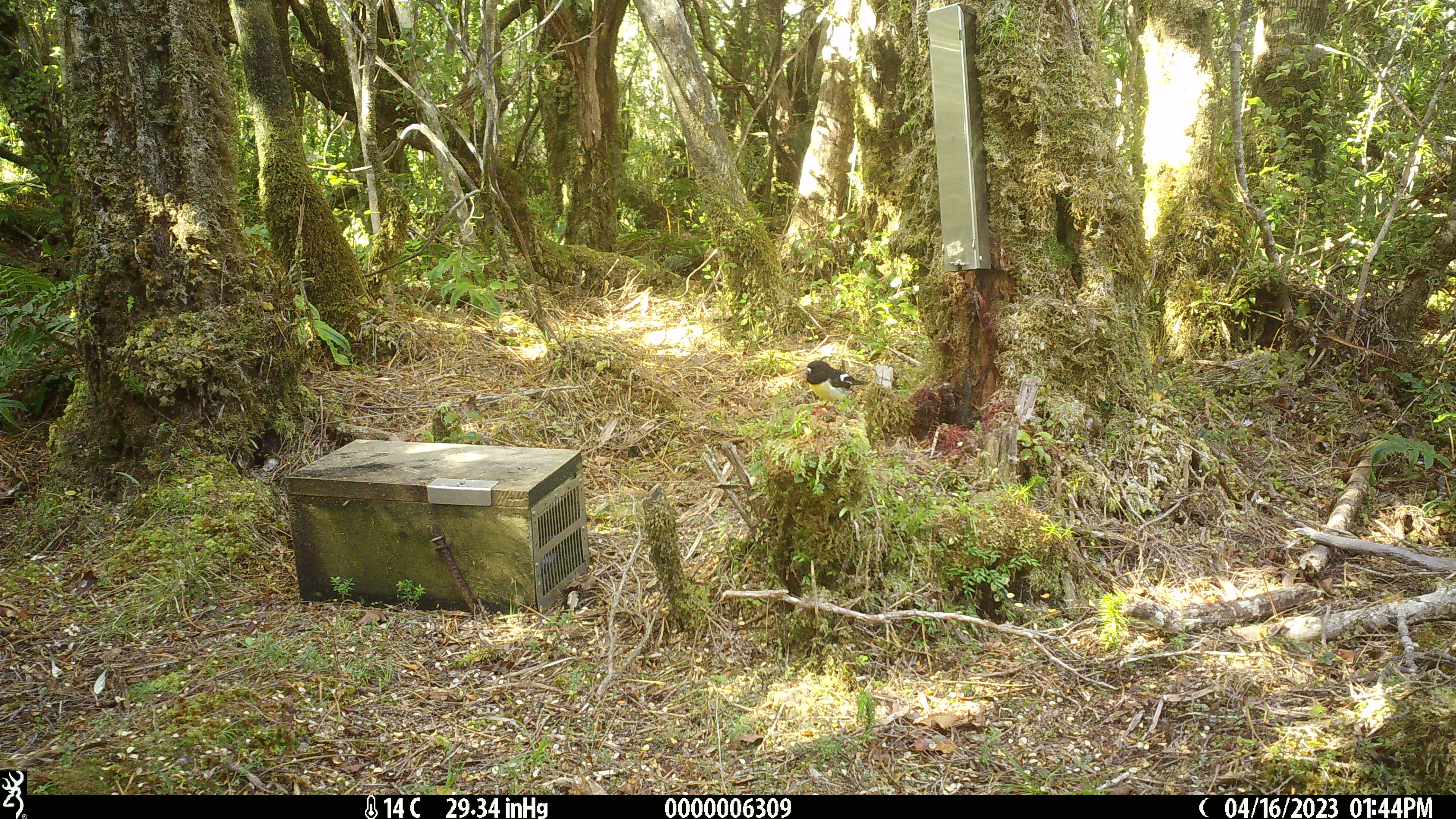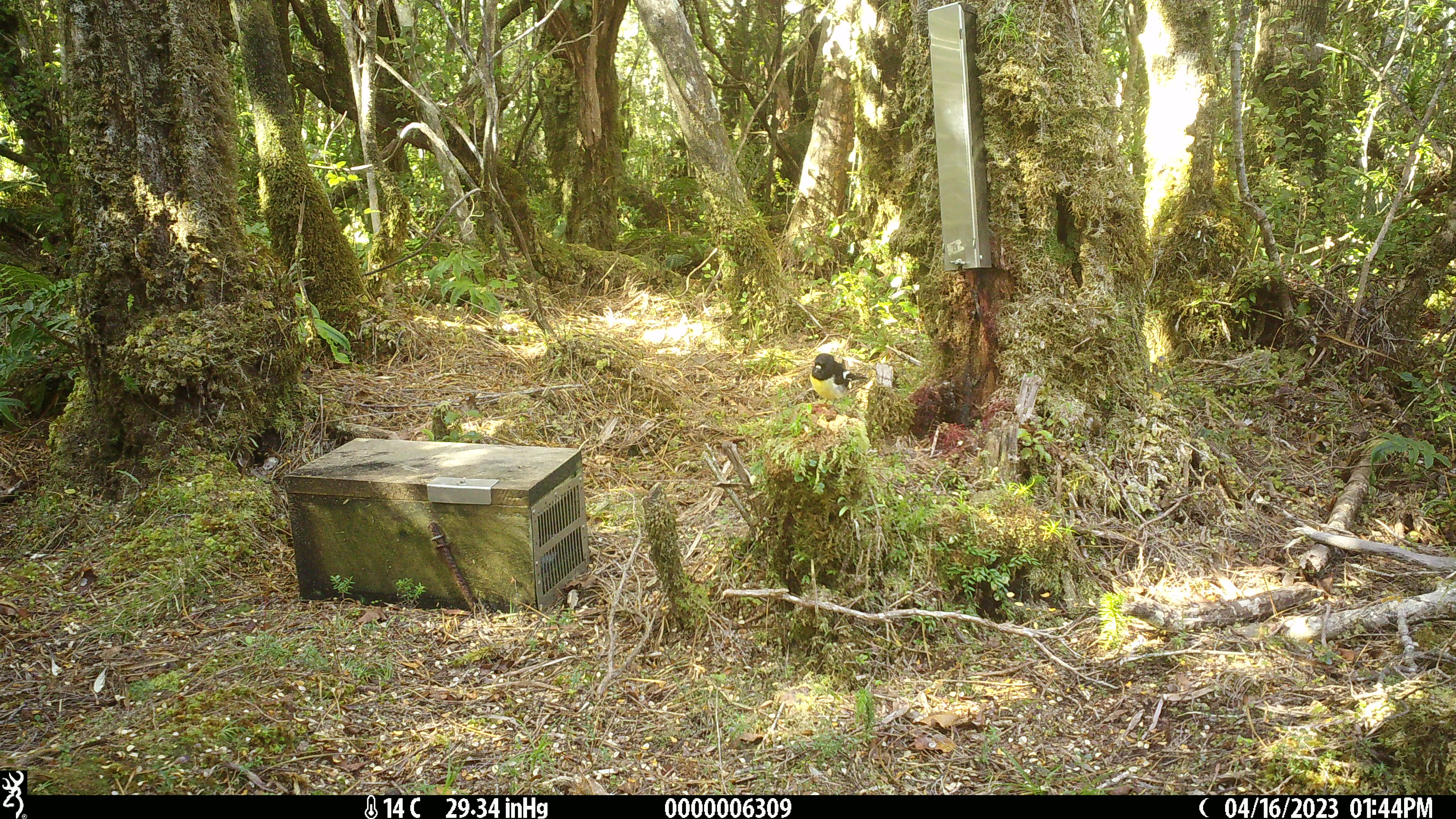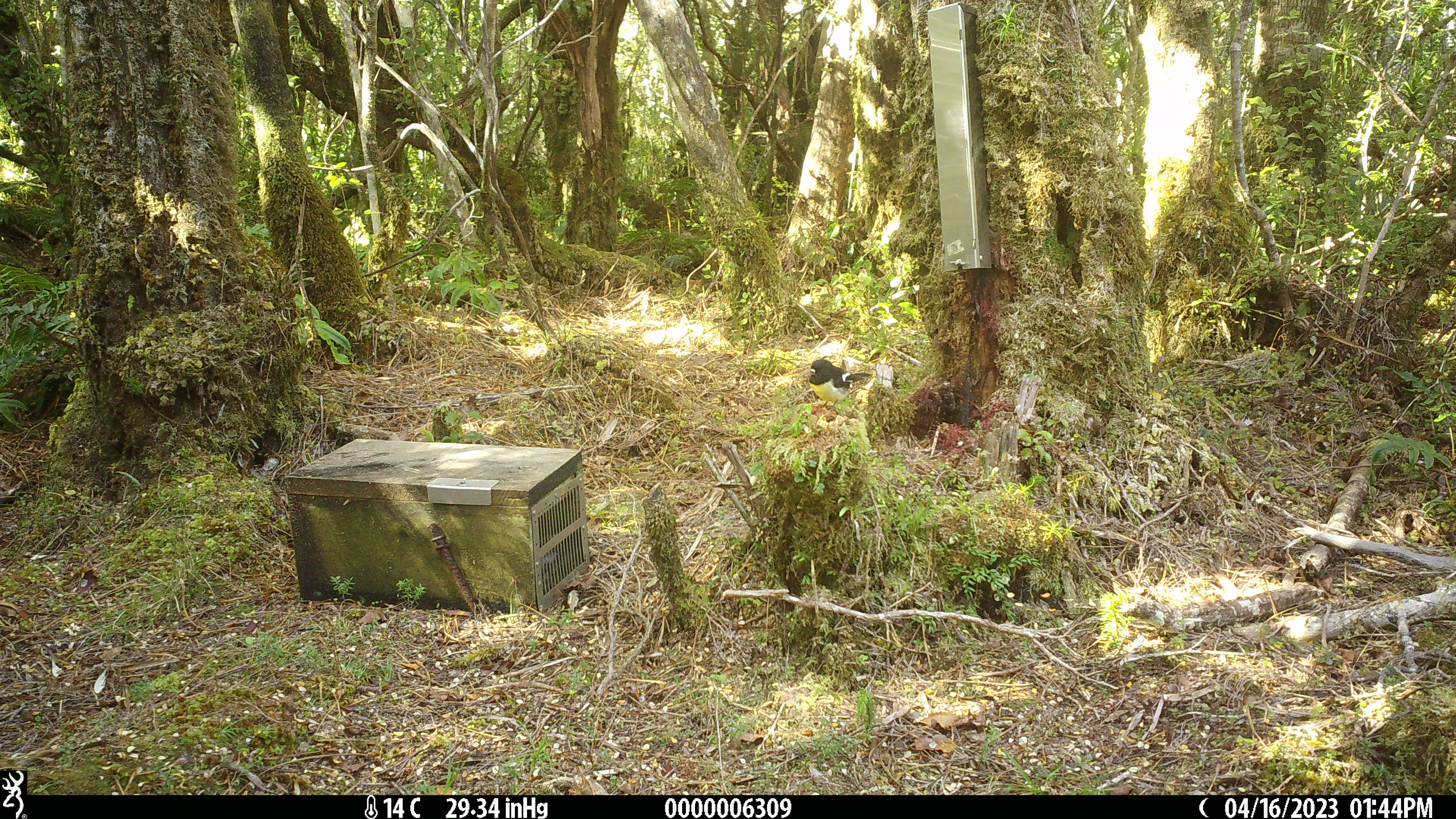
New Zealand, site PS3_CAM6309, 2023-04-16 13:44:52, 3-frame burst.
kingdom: Animalia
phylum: Chordata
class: Aves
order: Passeriformes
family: Petroicidae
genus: Petroica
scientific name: Petroica macrocephala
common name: tomtit